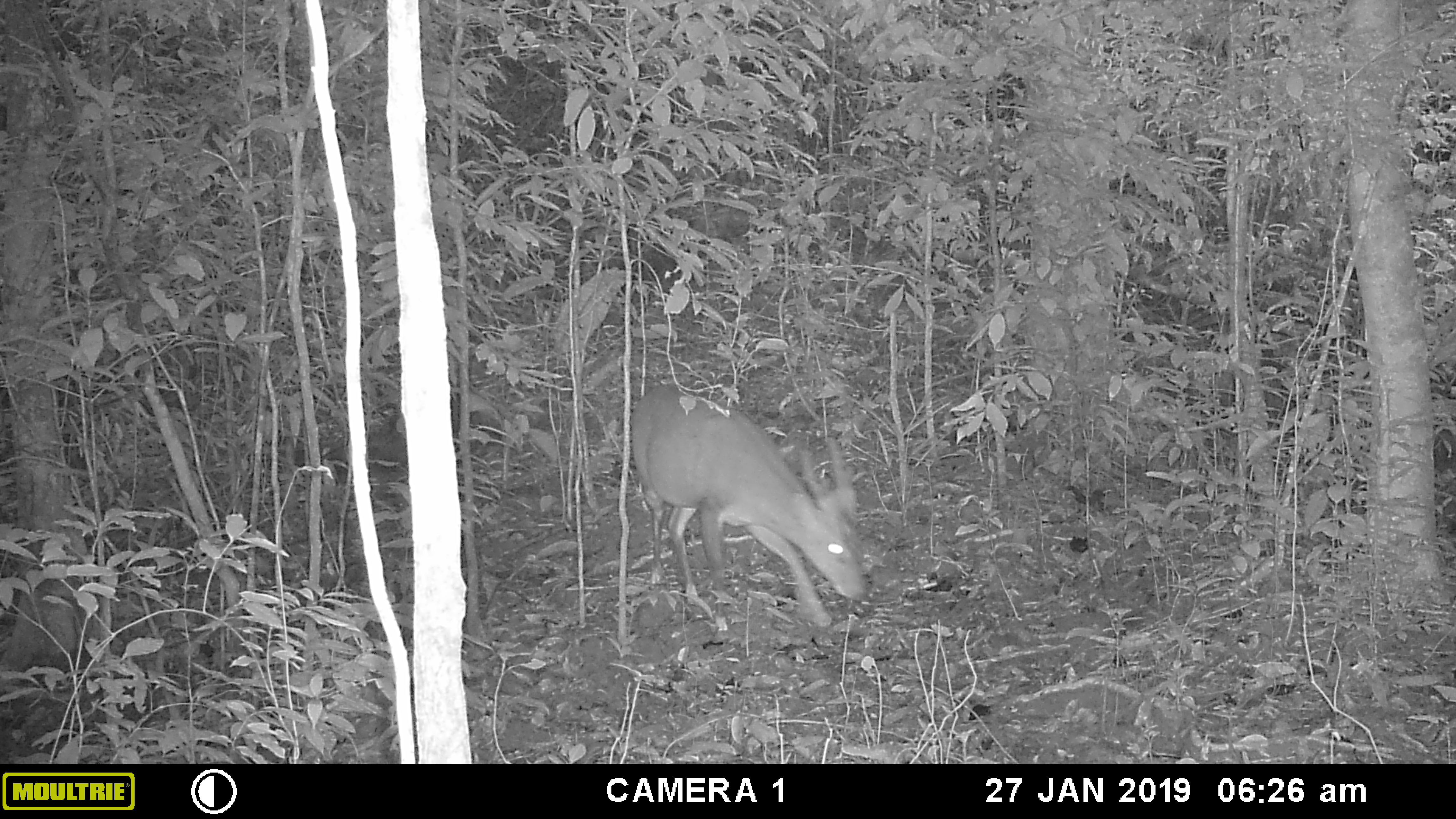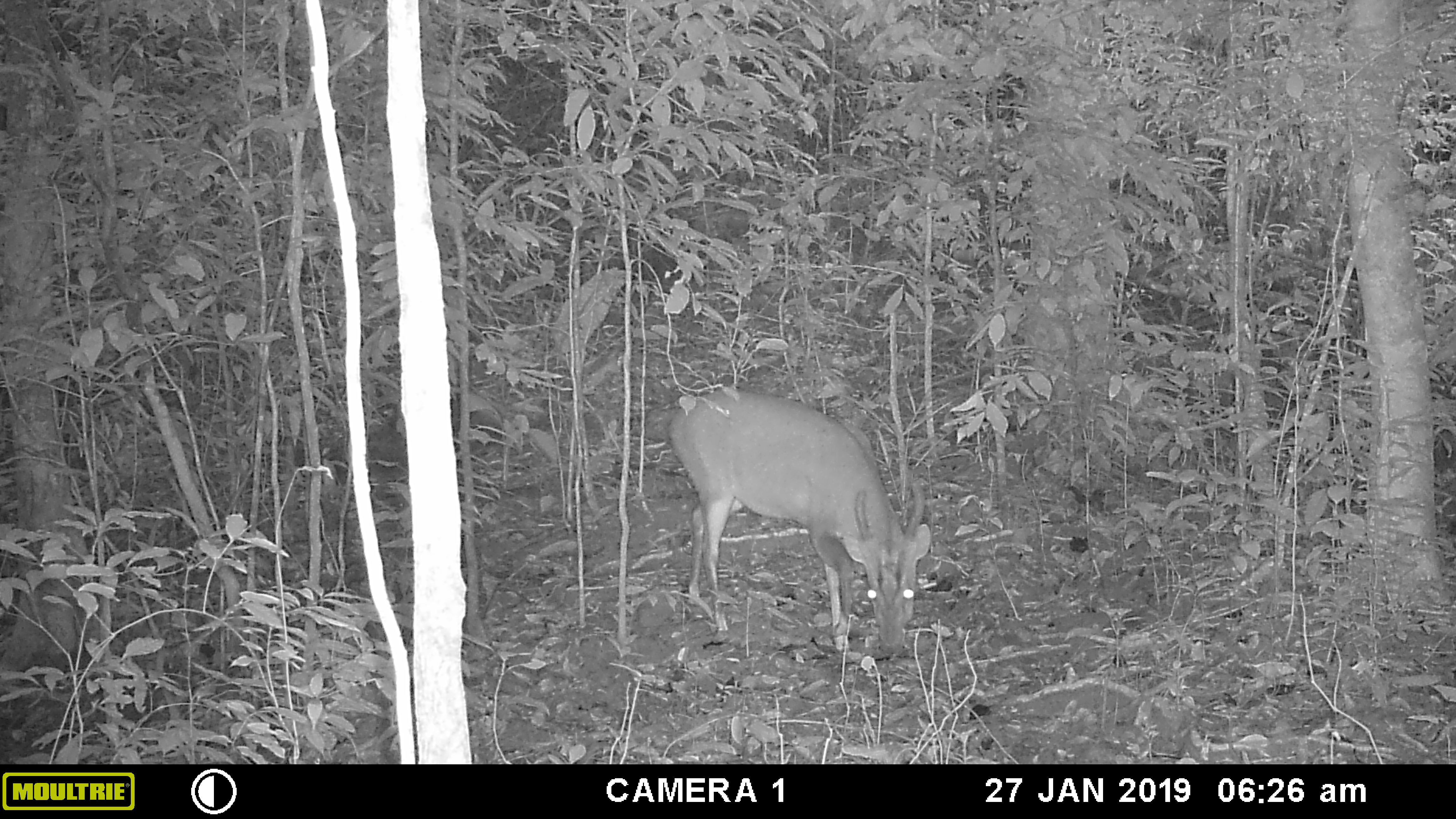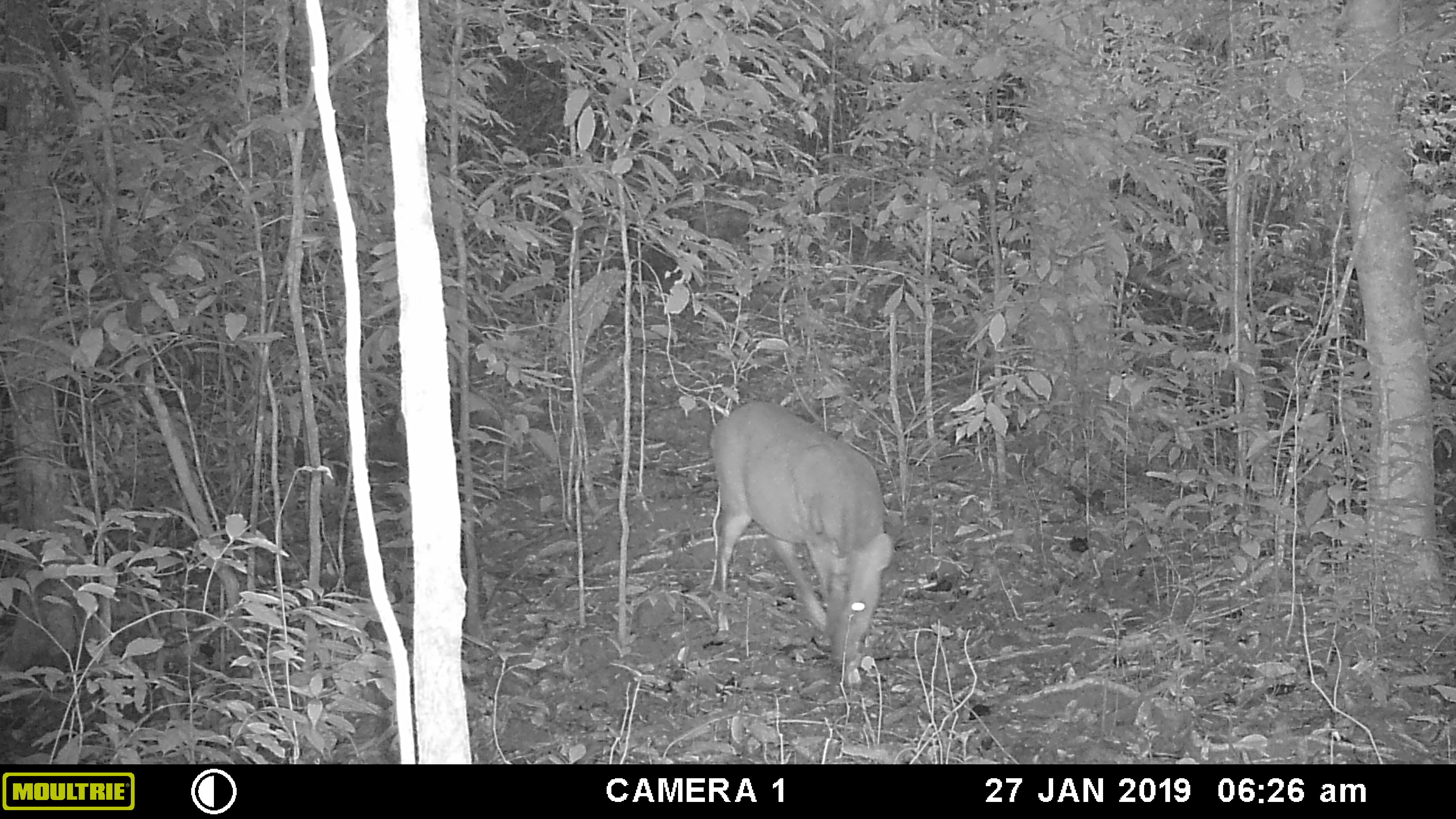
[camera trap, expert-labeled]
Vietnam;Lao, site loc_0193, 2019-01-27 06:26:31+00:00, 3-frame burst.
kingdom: Animalia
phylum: Chordata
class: Mammalia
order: Artiodactyla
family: Cervidae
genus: Muntiacus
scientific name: Muntiacus vuquangensis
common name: large-antlered muntjac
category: large antlered muntjac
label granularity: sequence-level